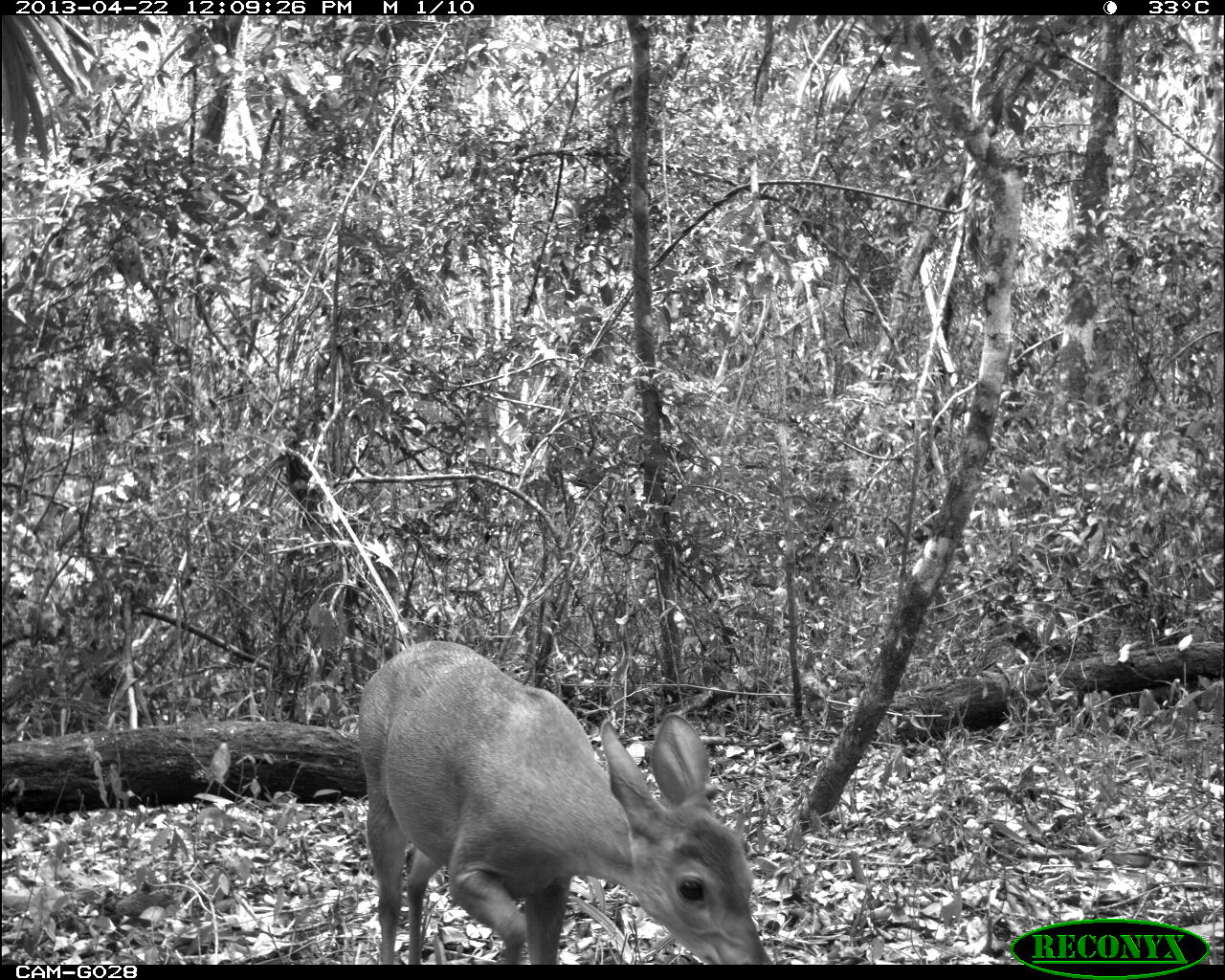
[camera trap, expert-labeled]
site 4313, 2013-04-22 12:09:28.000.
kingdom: Animalia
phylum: Chordata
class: Mammalia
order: Artiodactyla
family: Cervidae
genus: Odocoileus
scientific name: Odocoileus pandora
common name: yucatán brown brocket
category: mazama pandora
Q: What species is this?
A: Mazama pandora (yucatán brown brocket) (Odocoileus pandora).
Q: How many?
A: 1.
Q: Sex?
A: Female.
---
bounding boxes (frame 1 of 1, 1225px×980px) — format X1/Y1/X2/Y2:
mazama pandora: 357/641/773/965